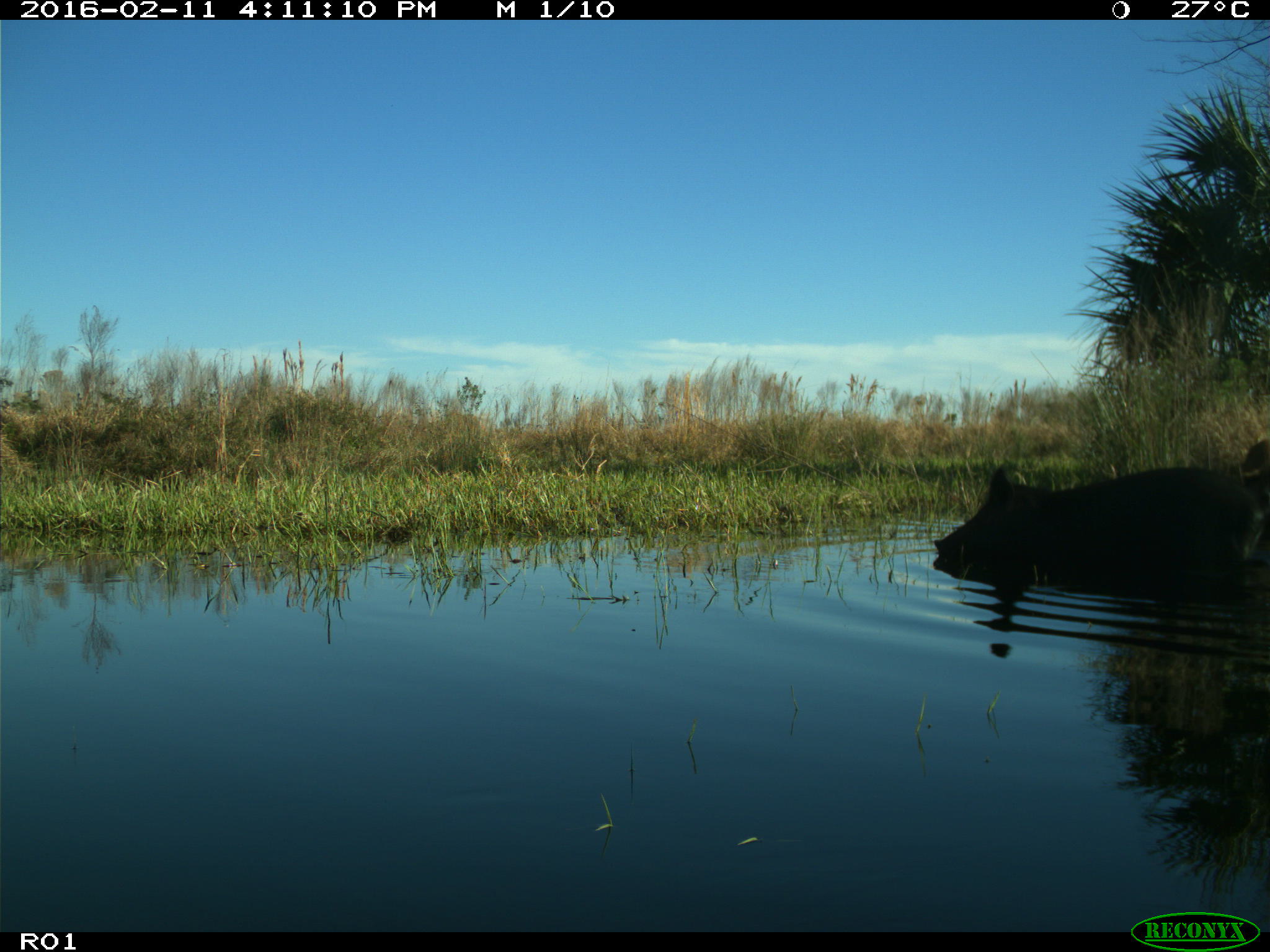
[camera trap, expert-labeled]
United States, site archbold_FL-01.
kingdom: Animalia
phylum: Chordata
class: Mammalia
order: Artiodactyla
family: Suidae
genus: Sus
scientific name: Sus scrofa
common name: wild boar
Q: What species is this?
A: Sus scrofa (wild boar).